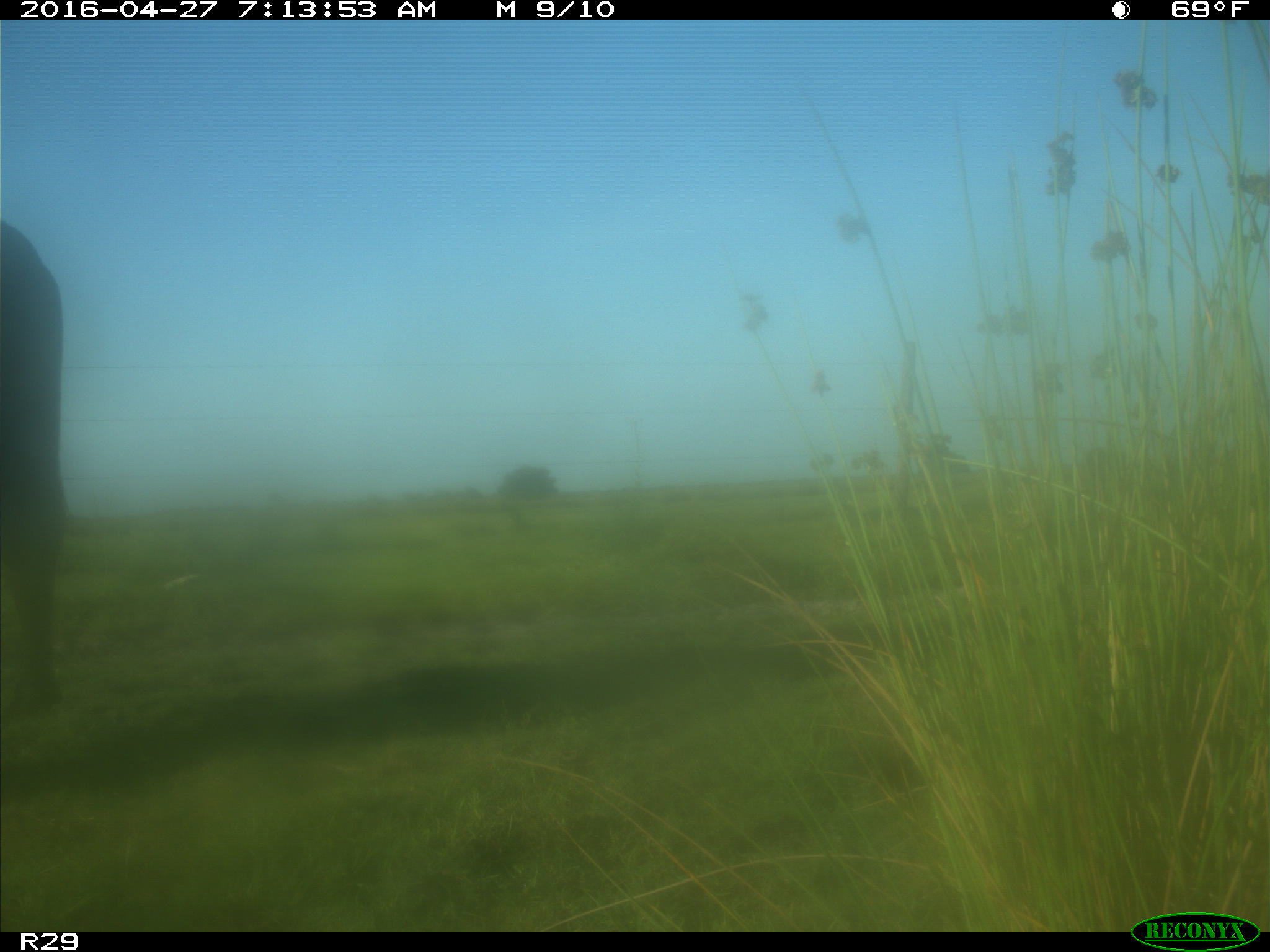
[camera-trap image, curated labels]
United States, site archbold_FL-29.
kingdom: Animalia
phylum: Chordata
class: Mammalia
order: Artiodactyla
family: Bovidae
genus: Bos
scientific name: Bos taurus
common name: domestic cow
Bos taurus (domestic cow).